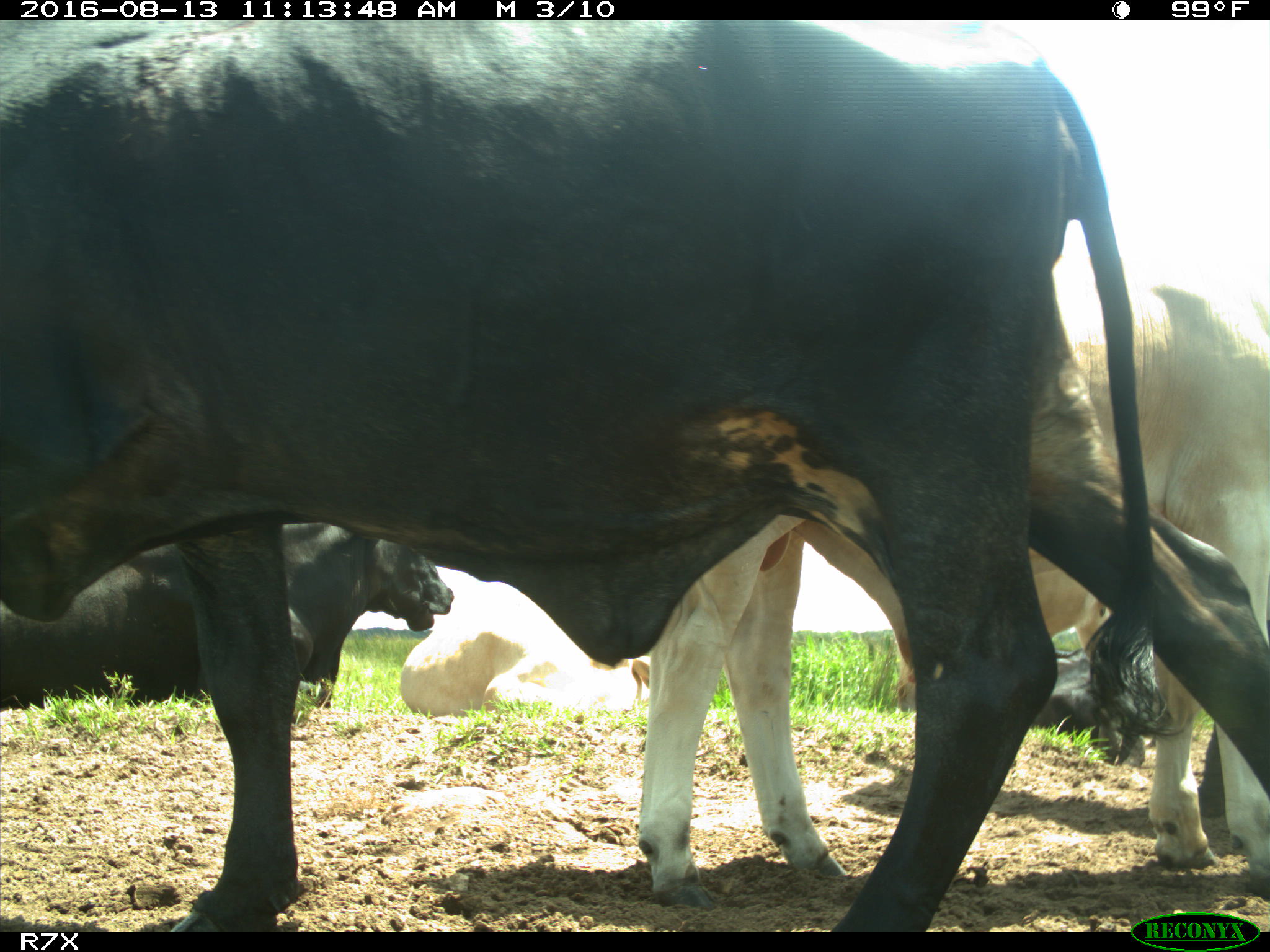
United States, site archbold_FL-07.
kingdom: Animalia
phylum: Chordata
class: Mammalia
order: Artiodactyla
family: Bovidae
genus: Bos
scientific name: Bos taurus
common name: domestic cow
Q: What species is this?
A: Bos taurus (domestic cow).